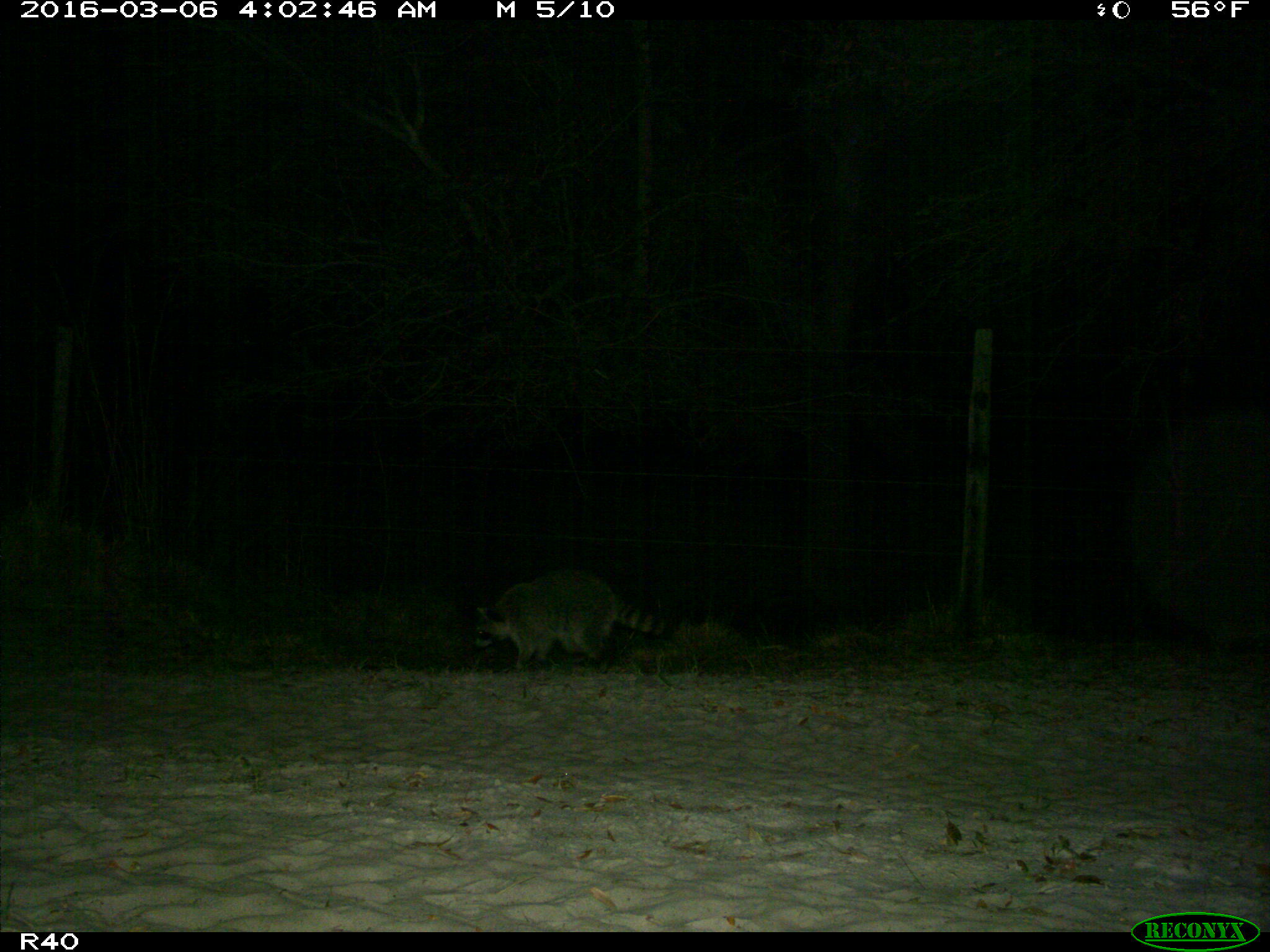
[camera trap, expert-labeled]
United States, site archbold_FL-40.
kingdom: Animalia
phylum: Chordata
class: Mammalia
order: Carnivora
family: Procyonidae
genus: Procyon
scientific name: Procyon lotor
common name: common raccoon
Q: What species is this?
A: Procyon lotor (common raccoon).